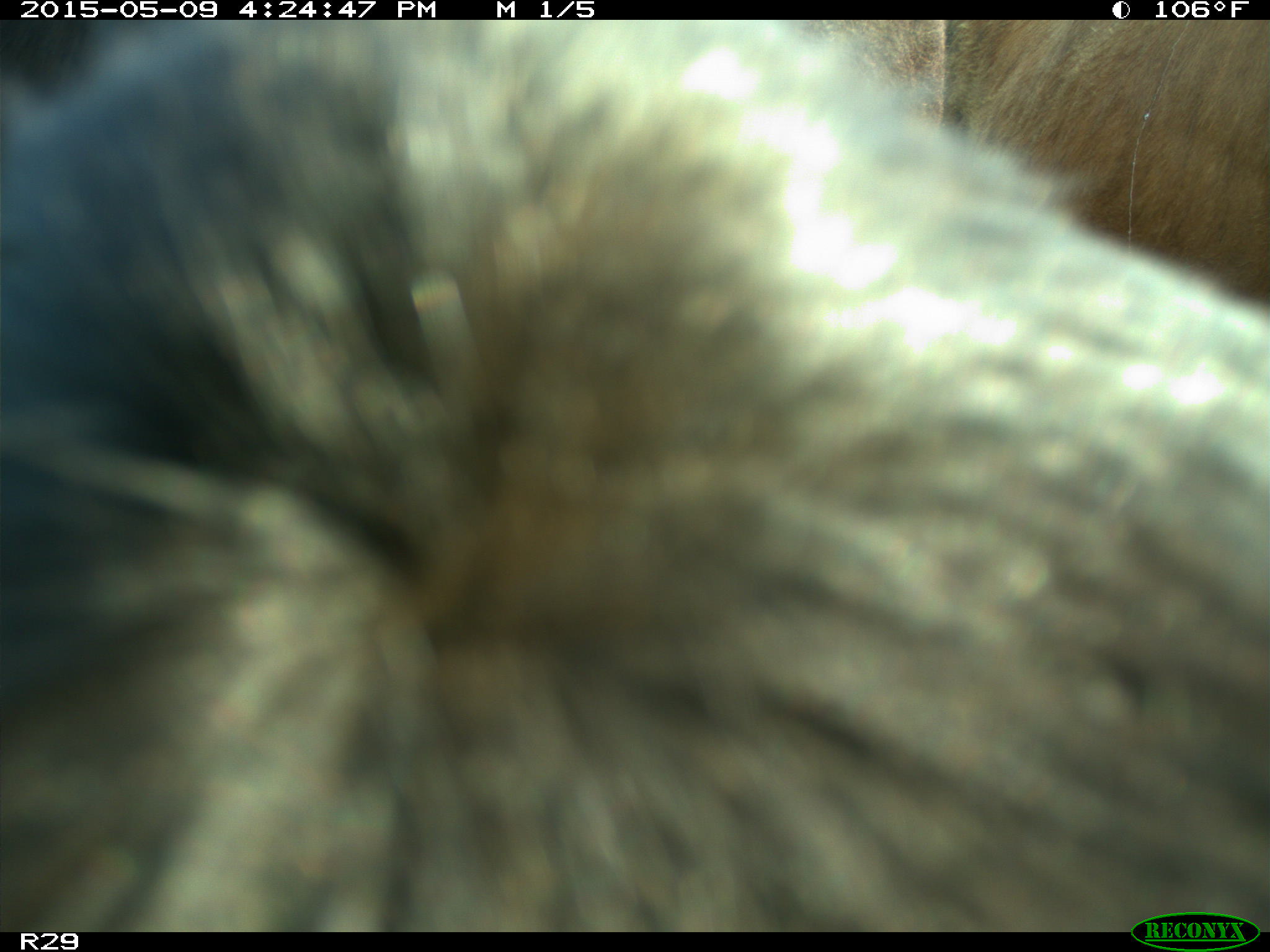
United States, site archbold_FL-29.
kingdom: Animalia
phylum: Chordata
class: Mammalia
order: Artiodactyla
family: Bovidae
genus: Bos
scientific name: Bos taurus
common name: domestic cow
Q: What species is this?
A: Bos taurus (domestic cow).